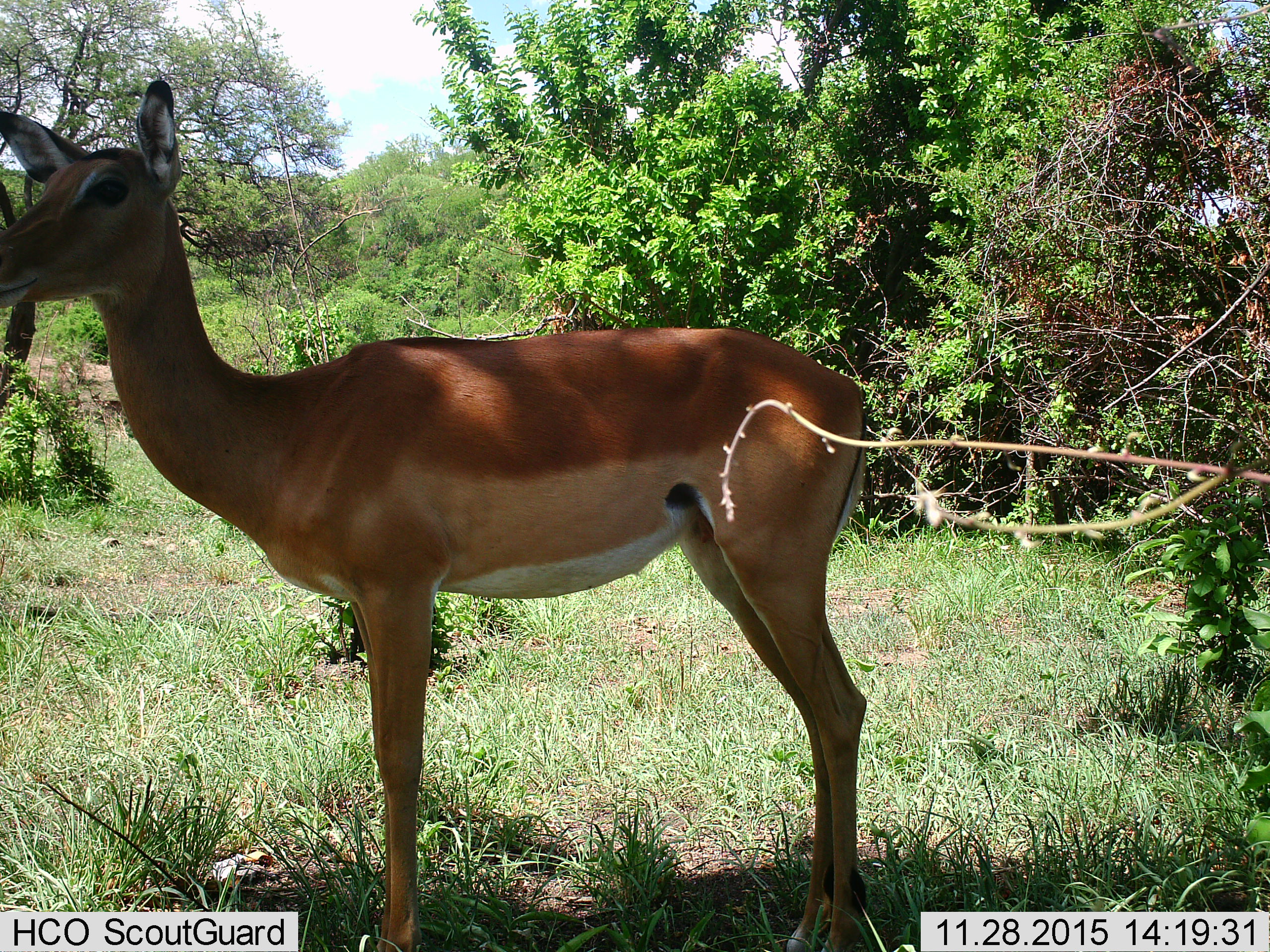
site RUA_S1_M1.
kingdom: Animalia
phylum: Chordata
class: Mammalia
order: Artiodactyla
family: Bovidae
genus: Aepyceros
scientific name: Aepyceros melampus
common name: impala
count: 1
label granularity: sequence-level